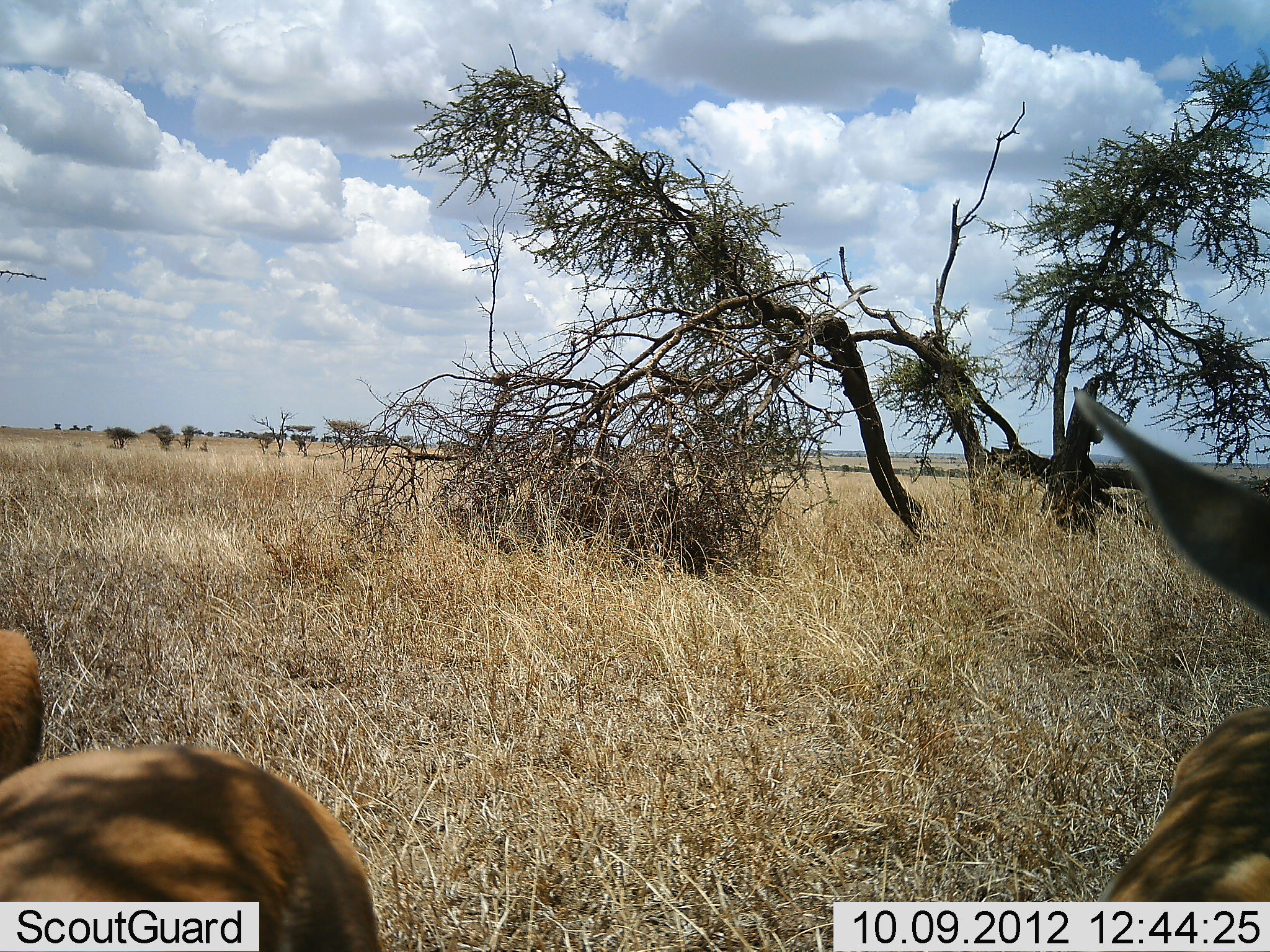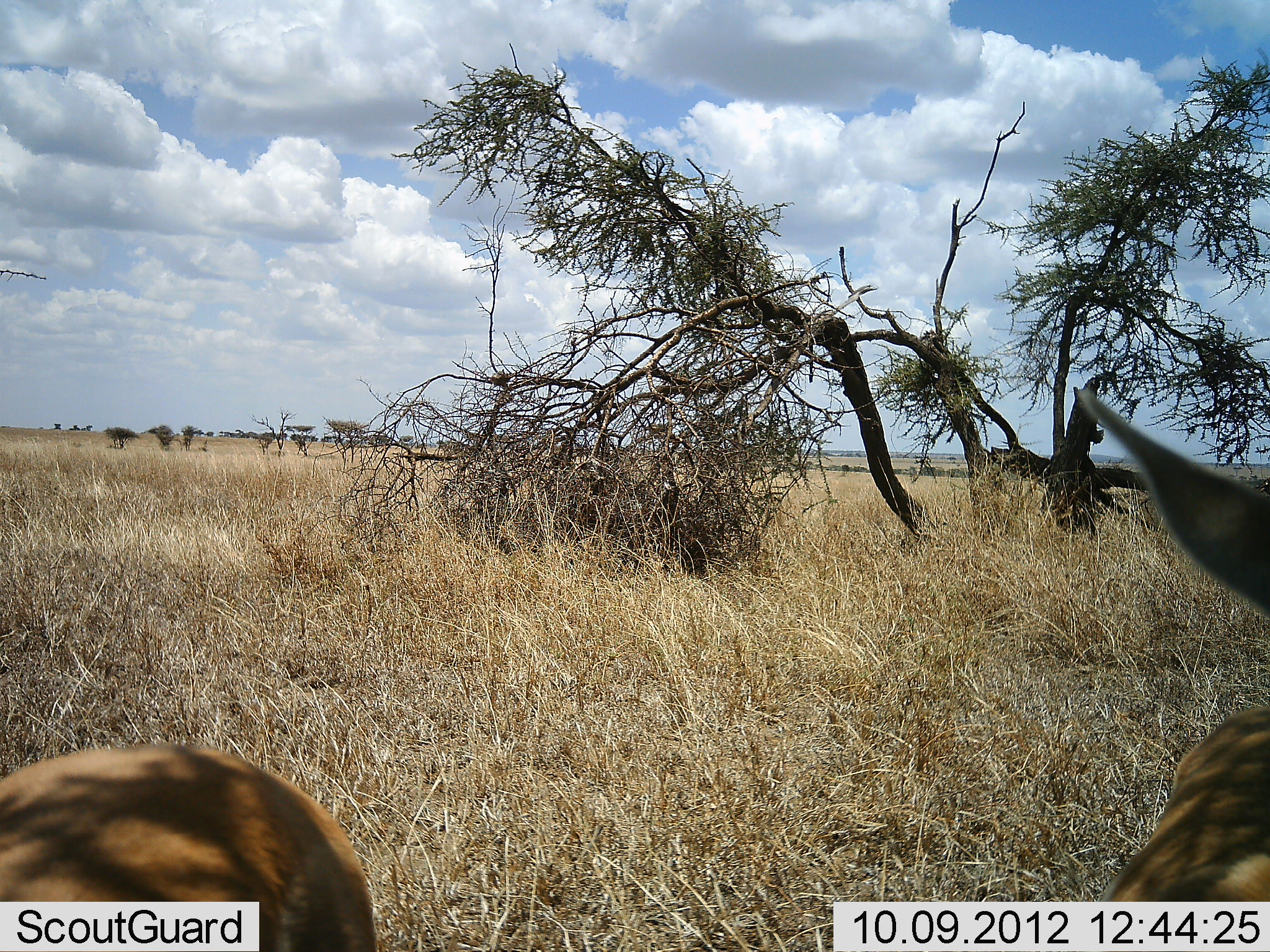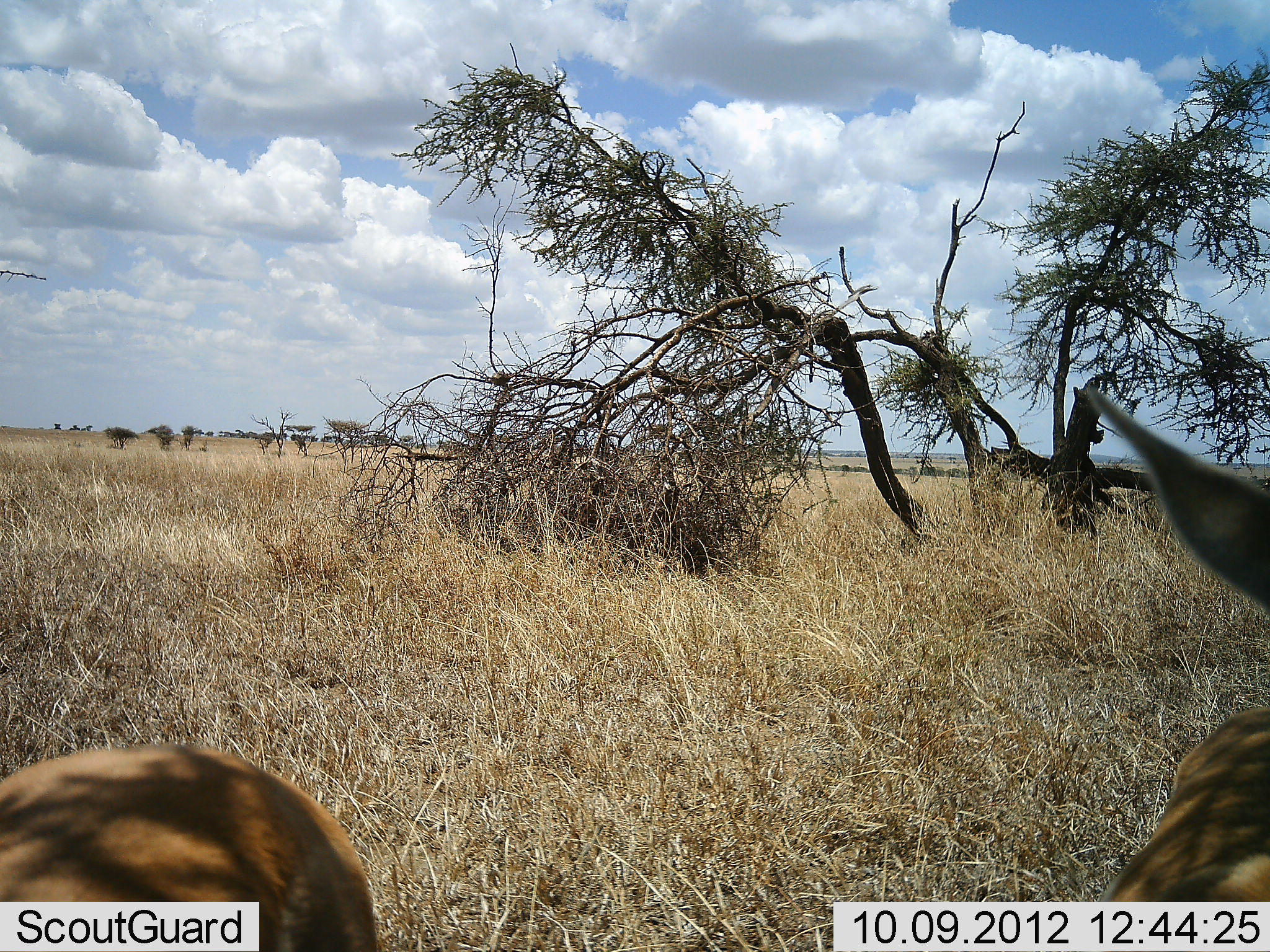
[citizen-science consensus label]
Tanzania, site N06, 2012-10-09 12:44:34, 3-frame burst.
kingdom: Animalia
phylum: Chordata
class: Mammalia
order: Artiodactyla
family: Bovidae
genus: Nanger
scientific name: Nanger granti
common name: grant's gazelle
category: gazellegrants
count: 2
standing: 71%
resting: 14%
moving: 0%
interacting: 14%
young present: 0%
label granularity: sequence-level